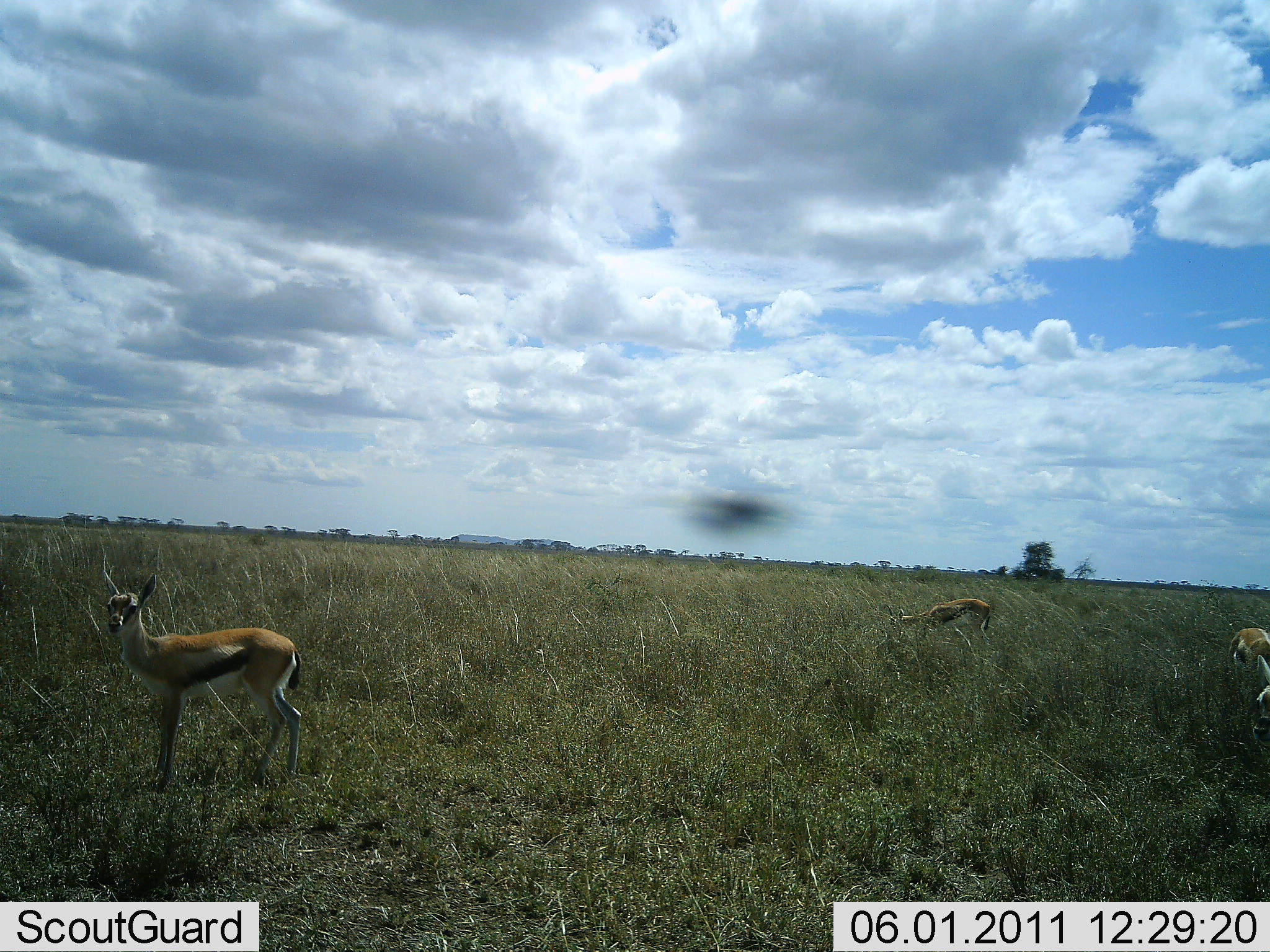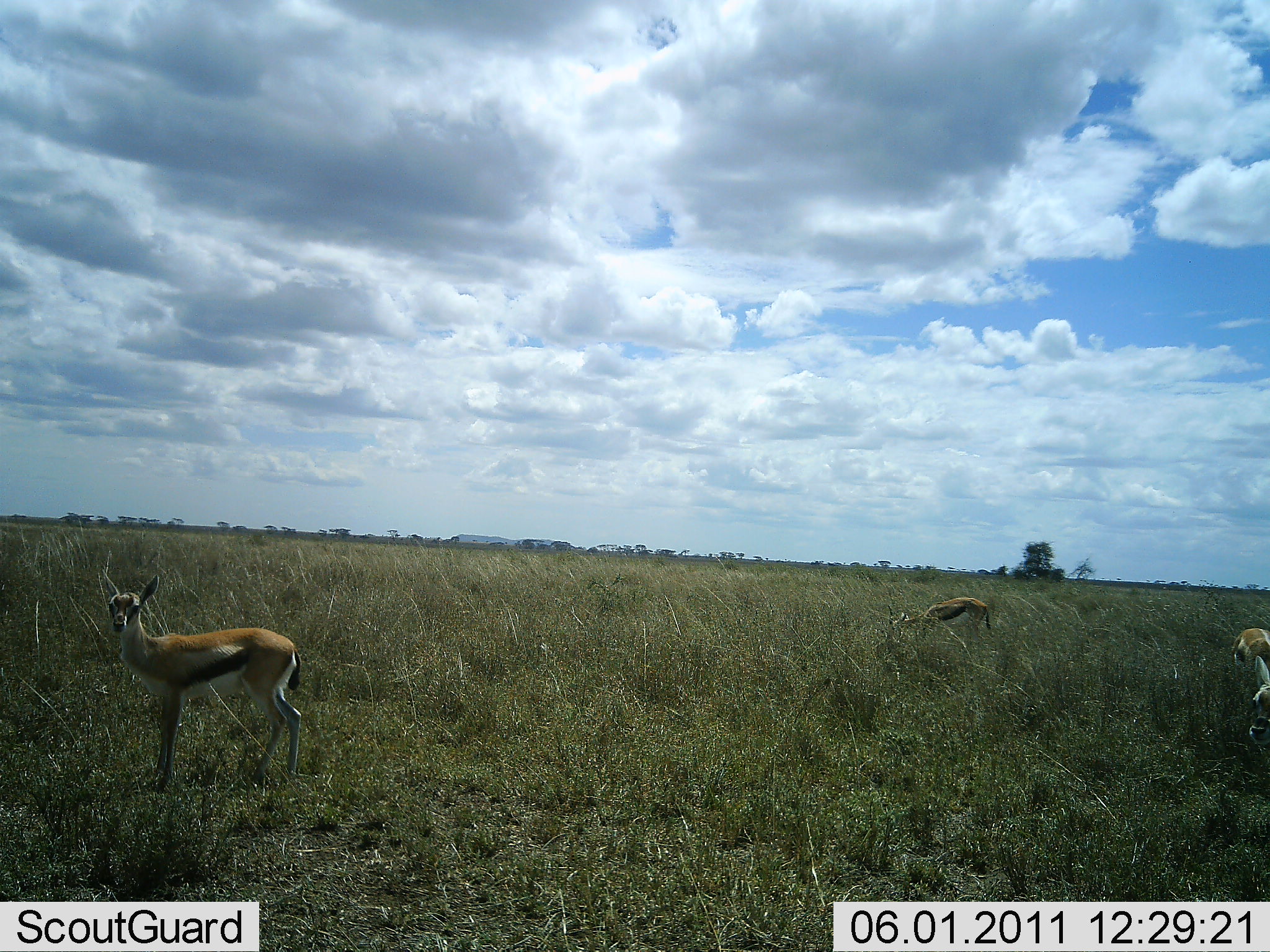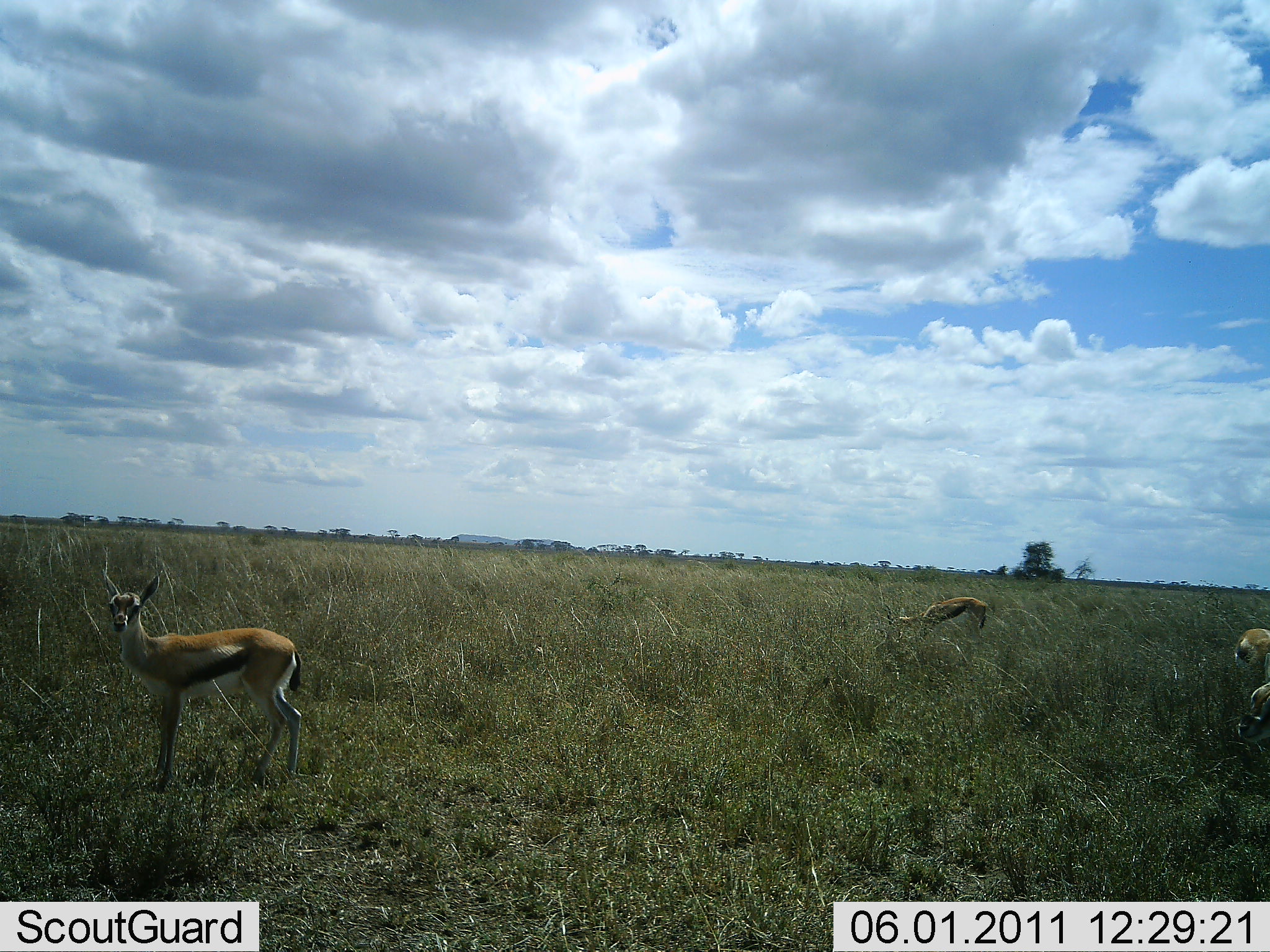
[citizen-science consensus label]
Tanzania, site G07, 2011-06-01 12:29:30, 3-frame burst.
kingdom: Animalia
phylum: Chordata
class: Mammalia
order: Artiodactyla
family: Bovidae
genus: Eudorcas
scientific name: Eudorcas thomsonii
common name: thomson's gazelle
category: gazellethomsons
Gazellethomsons (thomson's gazelle) (Eudorcas thomsonii), count 3. Behavior (volunteer vote fractions): standing 92%, resting 0%, moving 0%, interacting 0%. Young present (vote fraction): 0%. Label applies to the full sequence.